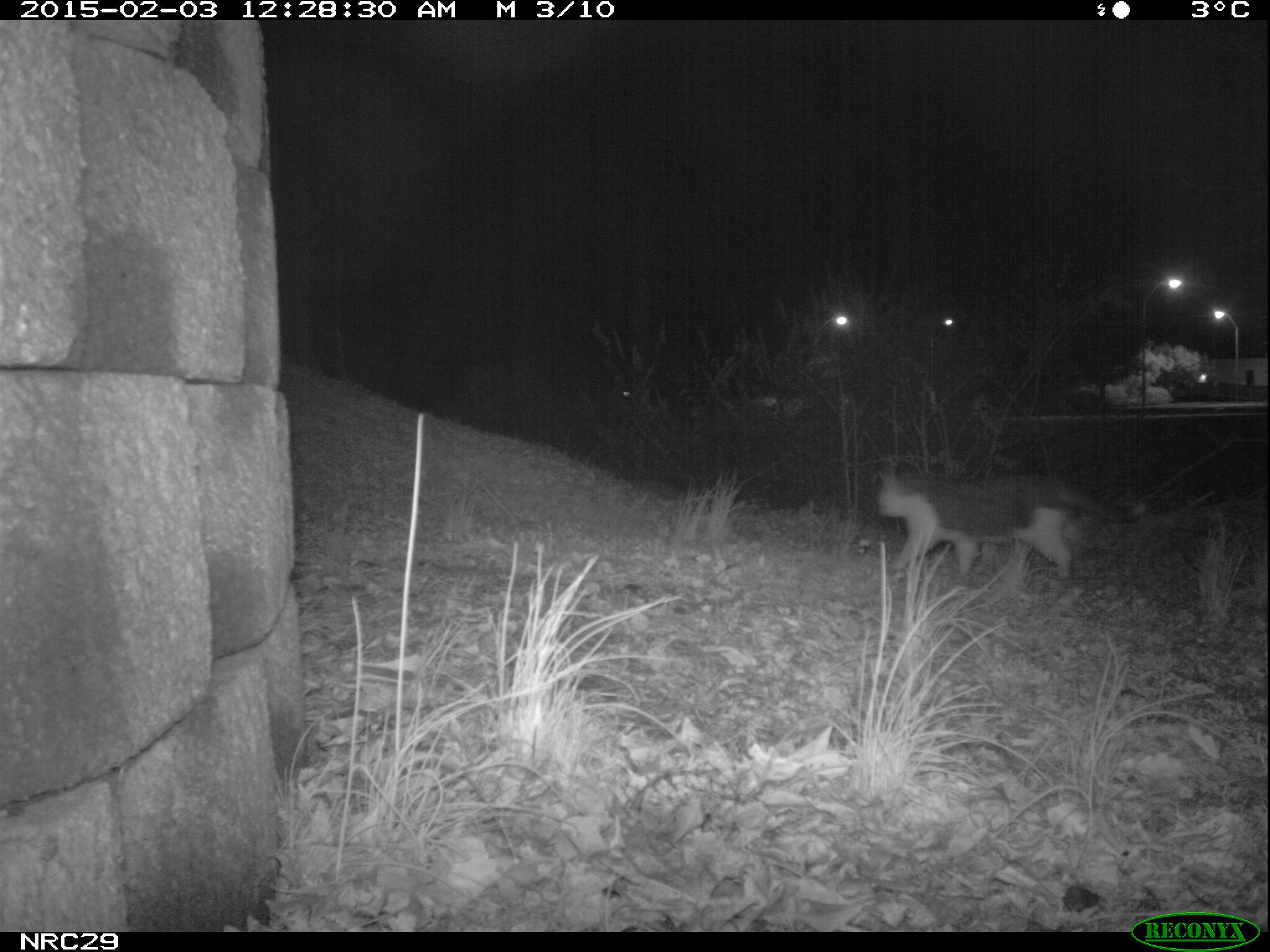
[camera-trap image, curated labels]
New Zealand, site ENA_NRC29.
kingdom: Animalia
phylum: Chordata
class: Mammalia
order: Carnivora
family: Felidae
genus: Felis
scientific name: Felis catus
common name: domestic cat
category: cat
Cat (domestic cat) (Felis catus).